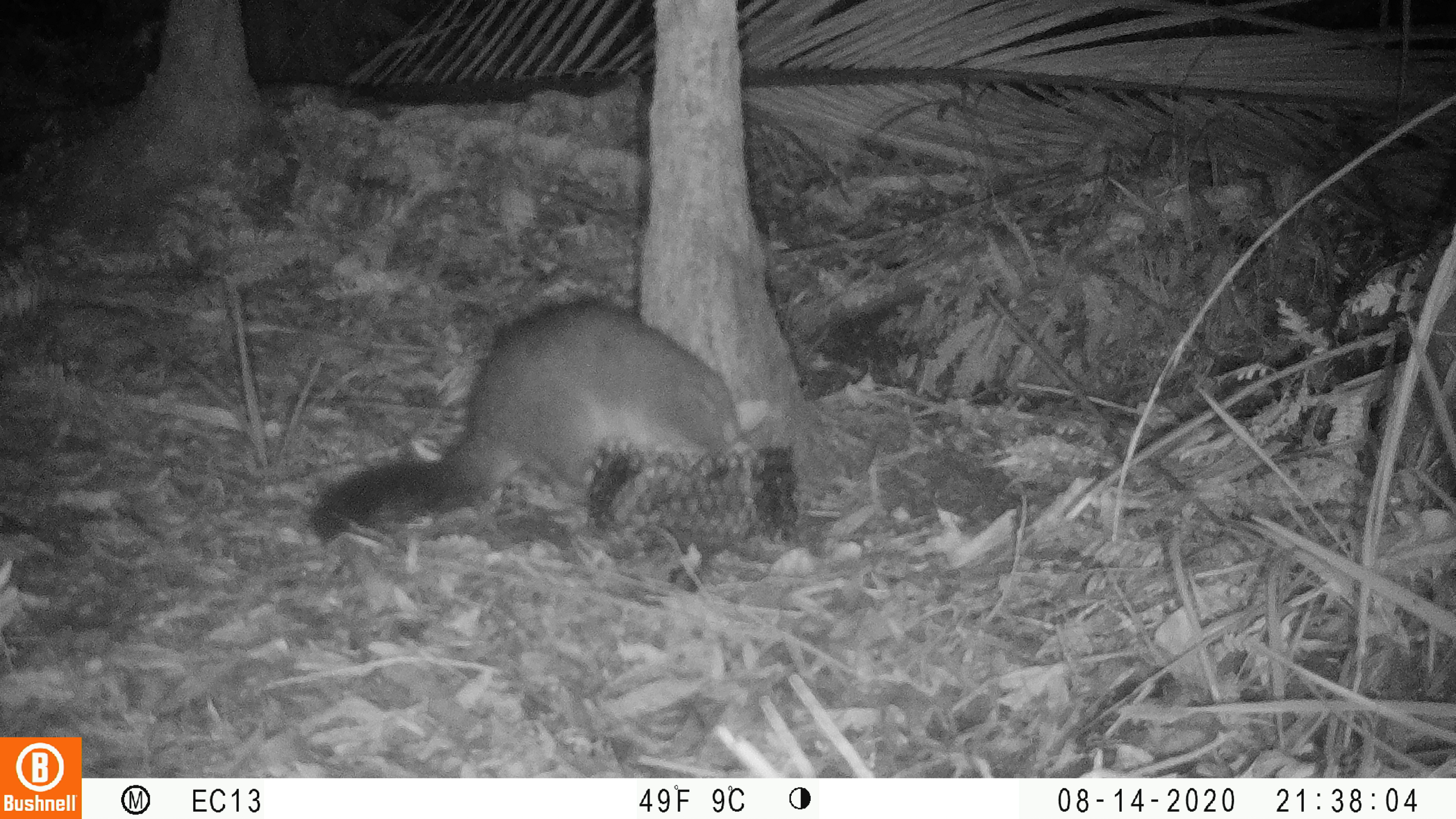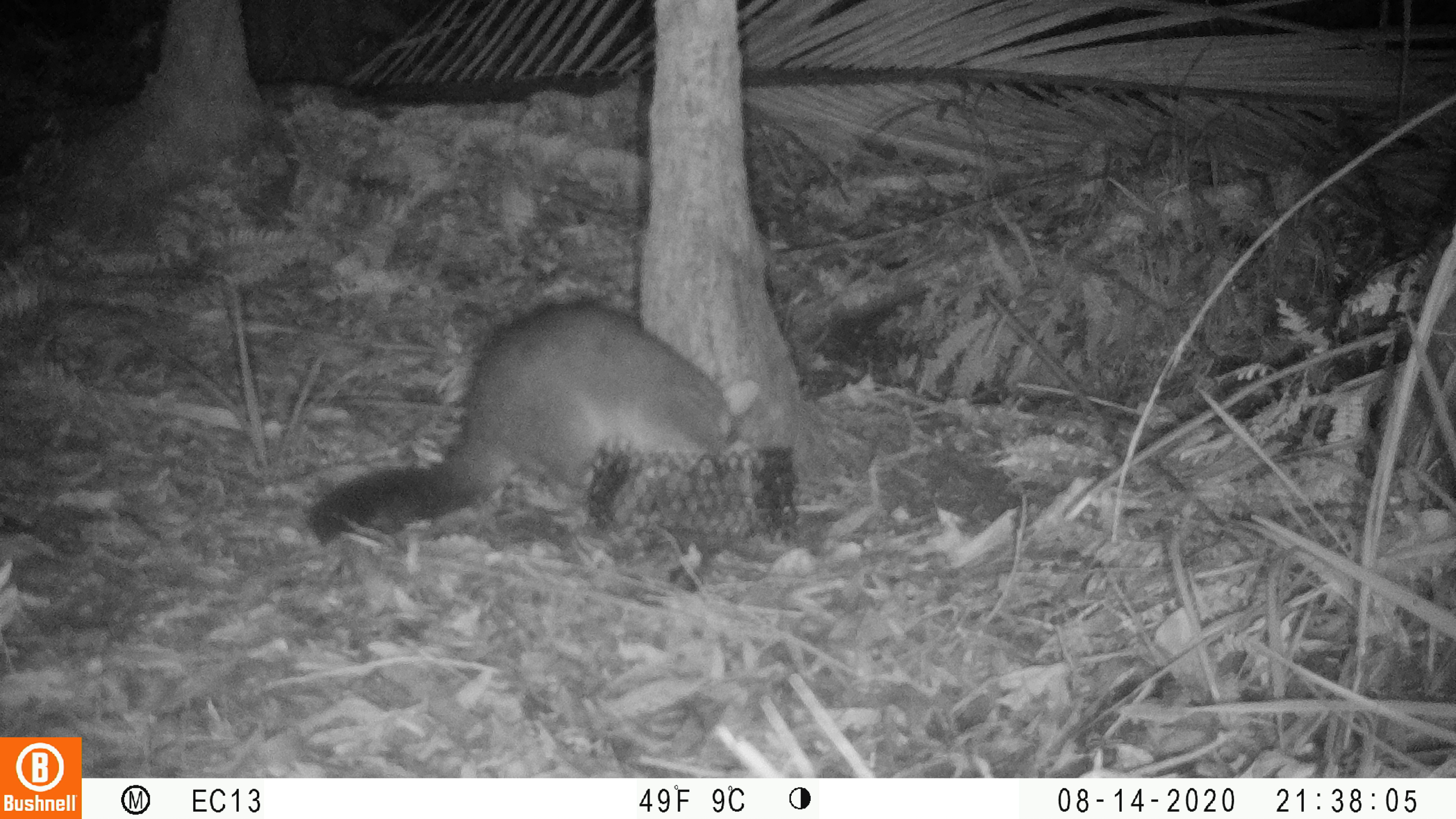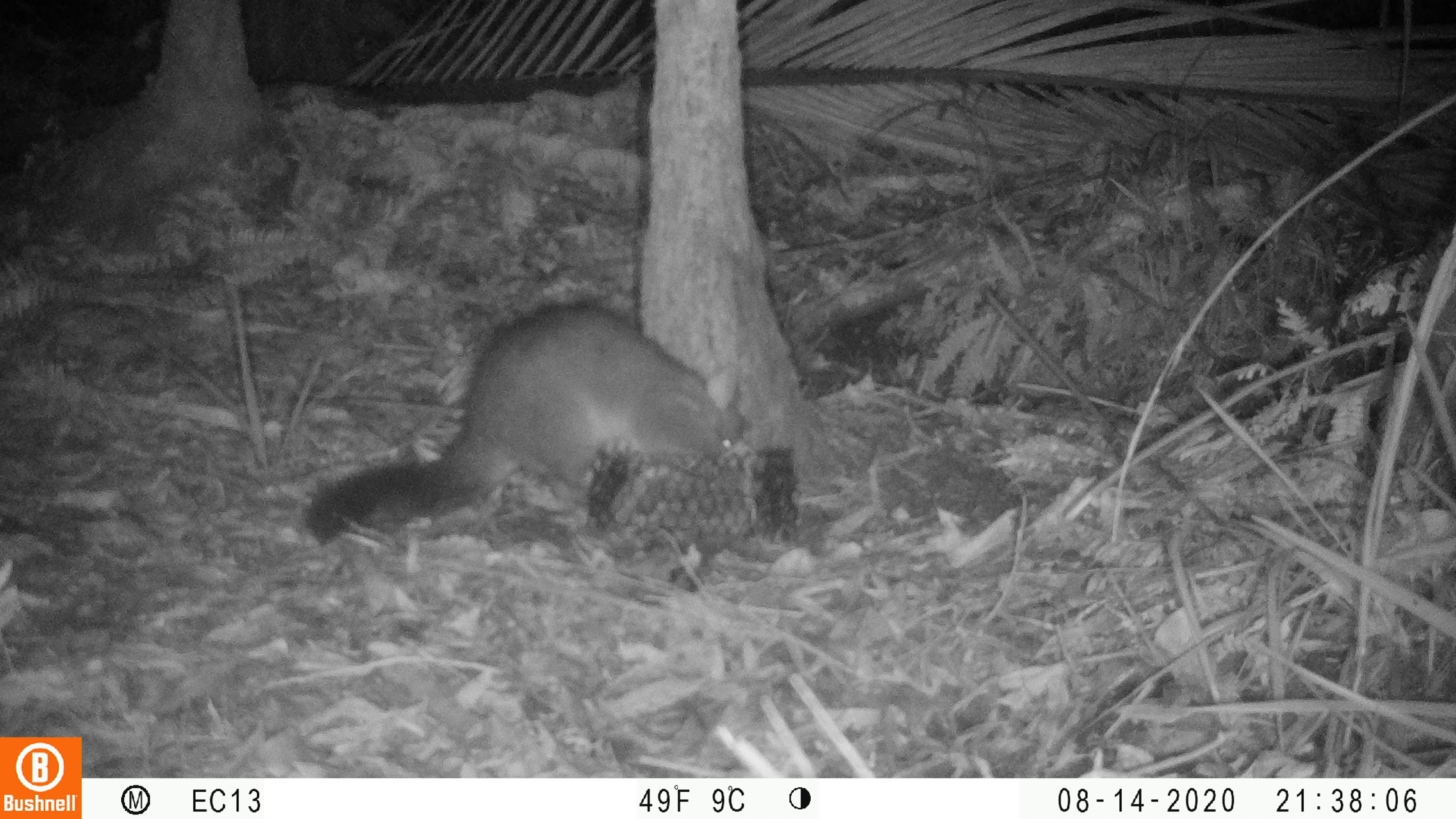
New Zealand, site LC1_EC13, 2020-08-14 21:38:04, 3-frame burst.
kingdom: Animalia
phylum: Chordata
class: Mammalia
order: Diprotodontia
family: Phalangeridae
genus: Trichosurus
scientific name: Trichosurus vulpecula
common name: common brushtail possum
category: possum